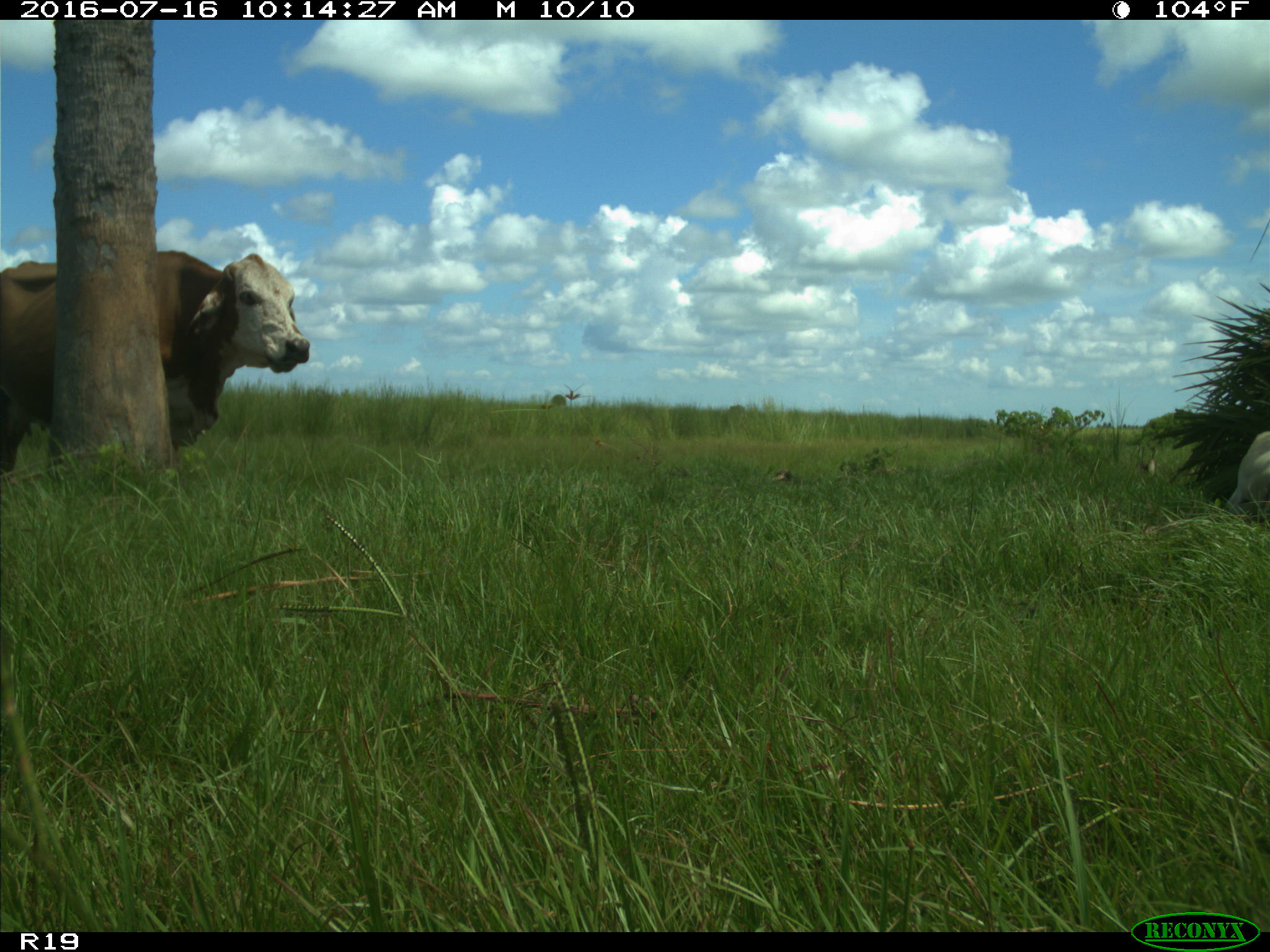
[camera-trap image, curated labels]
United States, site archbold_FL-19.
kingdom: Animalia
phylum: Chordata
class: Mammalia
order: Artiodactyla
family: Bovidae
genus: Bos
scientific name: Bos taurus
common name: domestic cow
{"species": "Bos taurus (domestic cow)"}